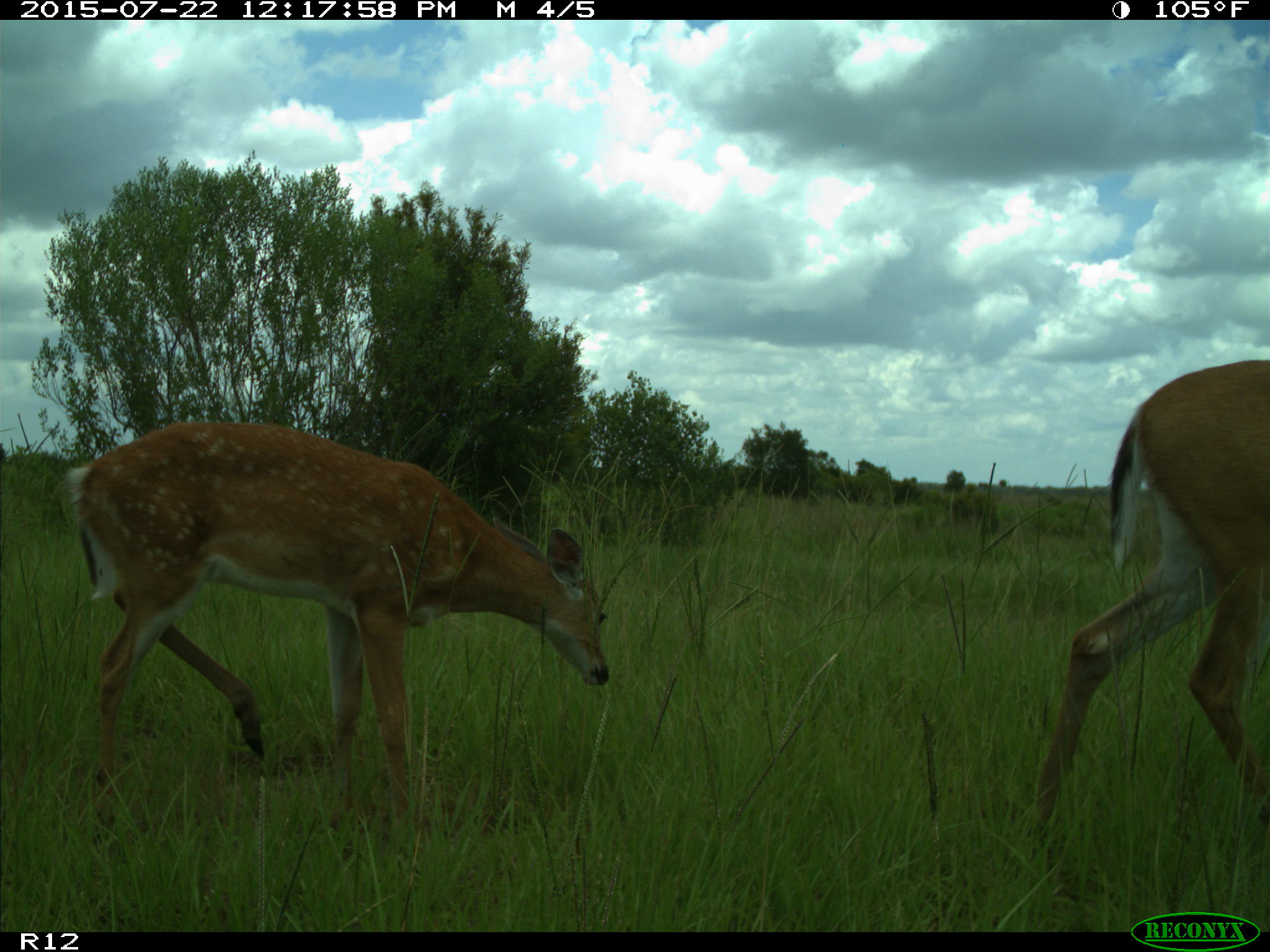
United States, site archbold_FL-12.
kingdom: Animalia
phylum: Chordata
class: Mammalia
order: Artiodactyla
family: Cervidae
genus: Odocoileus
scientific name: Odocoileus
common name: deer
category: unidentified deer